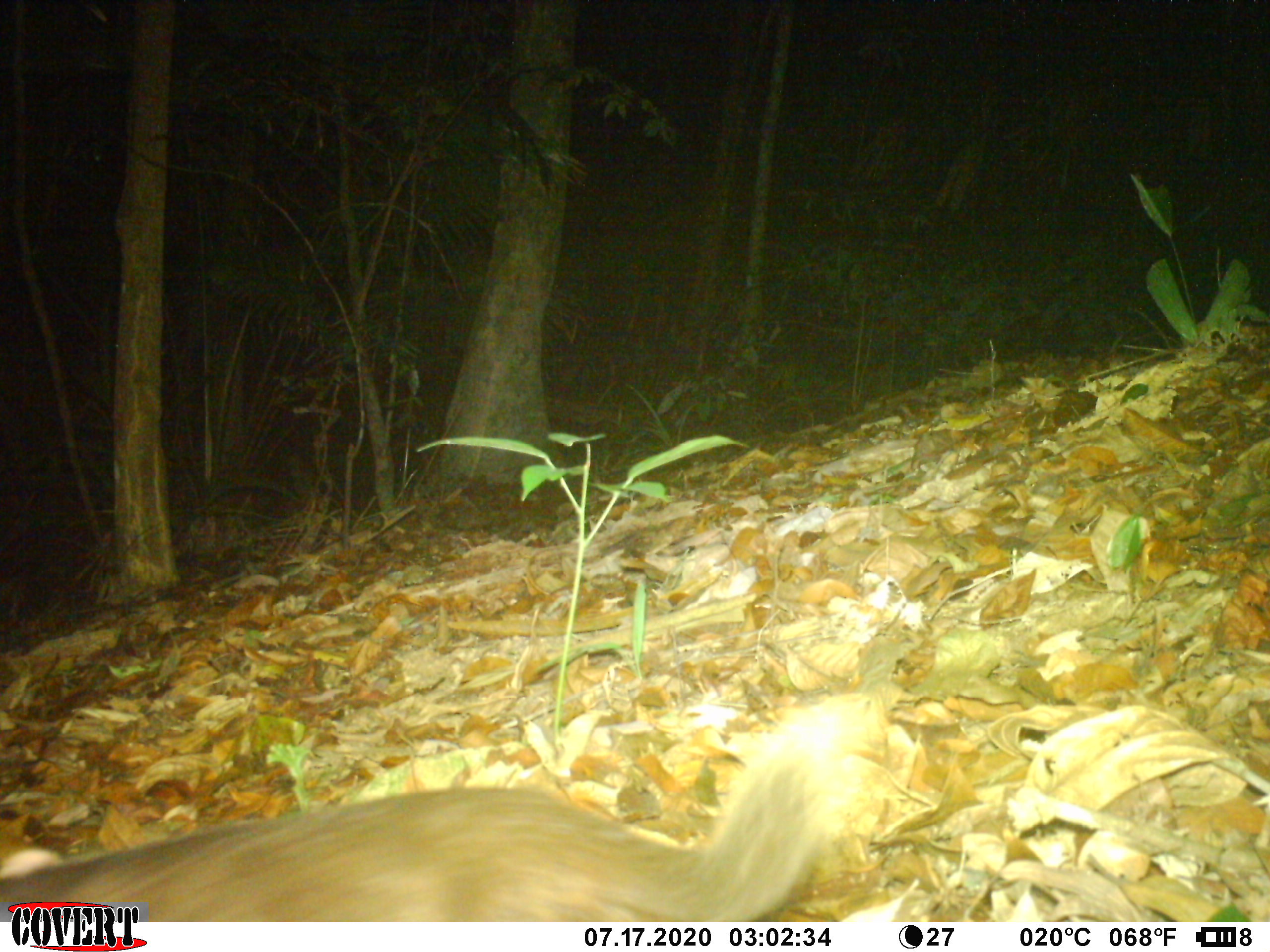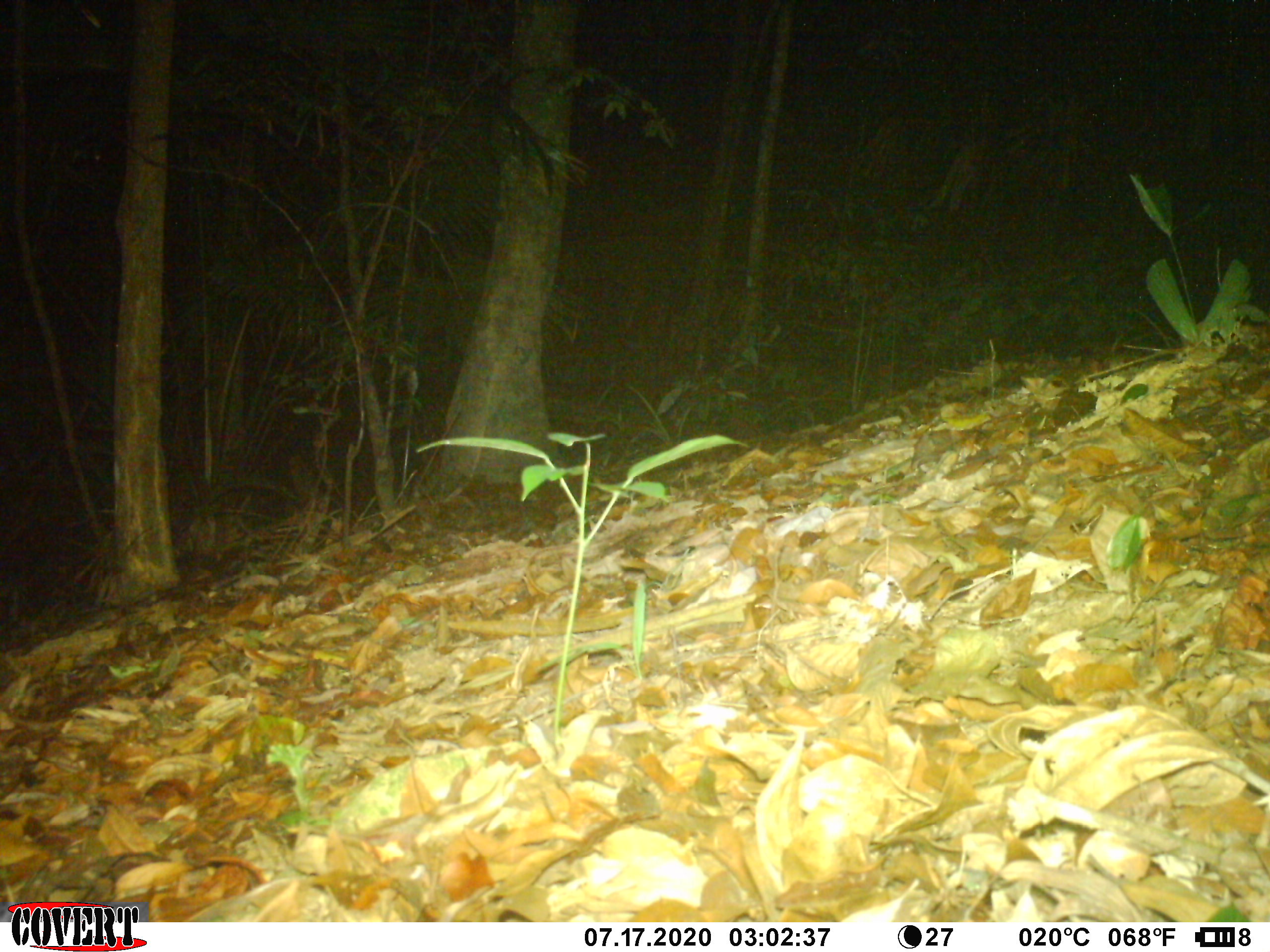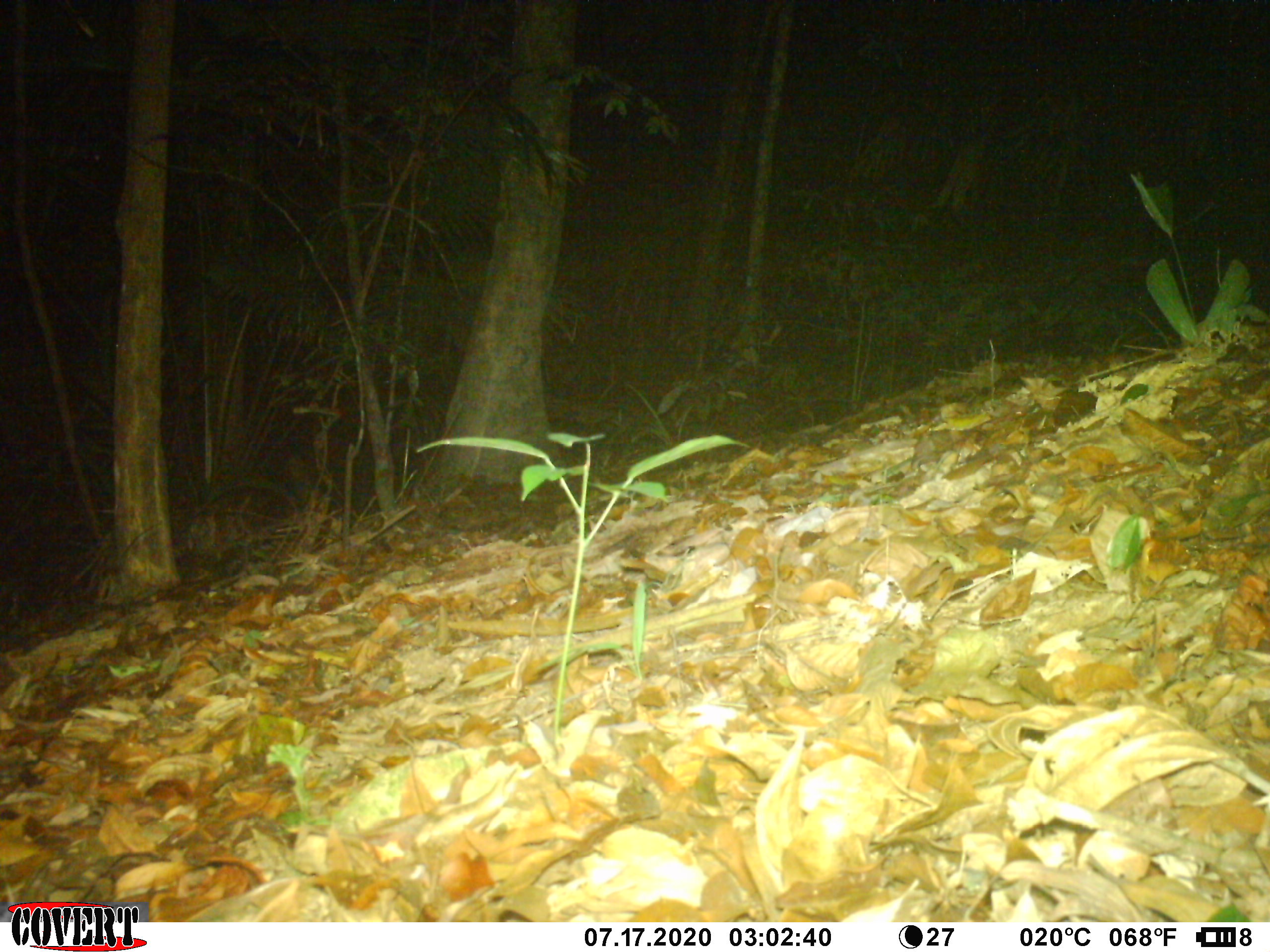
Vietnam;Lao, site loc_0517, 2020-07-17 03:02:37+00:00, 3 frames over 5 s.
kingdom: Animalia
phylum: Chordata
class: Mammalia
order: Carnivora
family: Mustelidae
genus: Melogale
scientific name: Melogale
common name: ferret badger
Ferret badger (Melogale). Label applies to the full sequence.